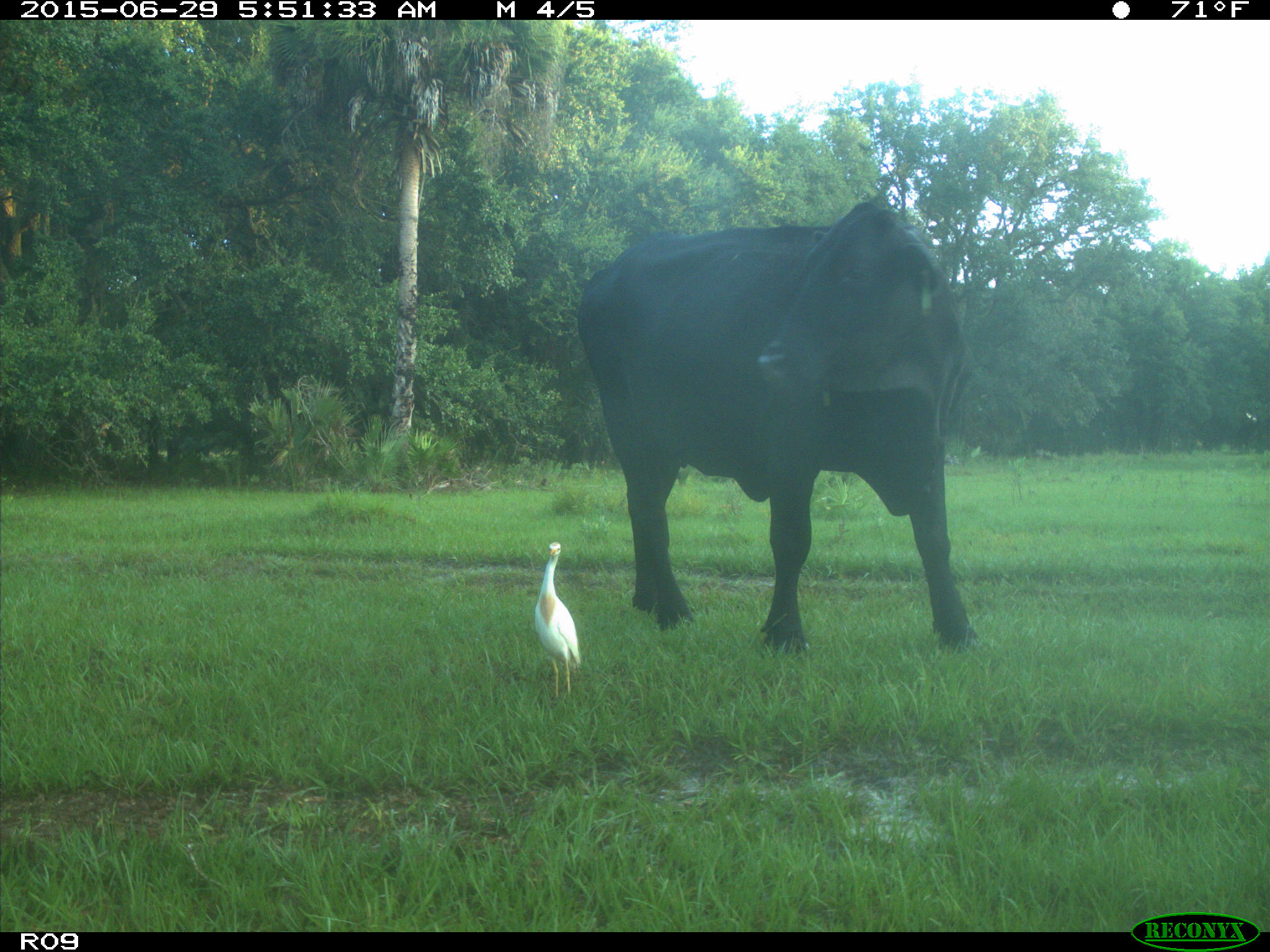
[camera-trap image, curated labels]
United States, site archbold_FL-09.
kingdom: Animalia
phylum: Chordata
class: Mammalia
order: Artiodactyla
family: Bovidae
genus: Bos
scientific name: Bos taurus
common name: domestic cow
Bos taurus (domestic cow).